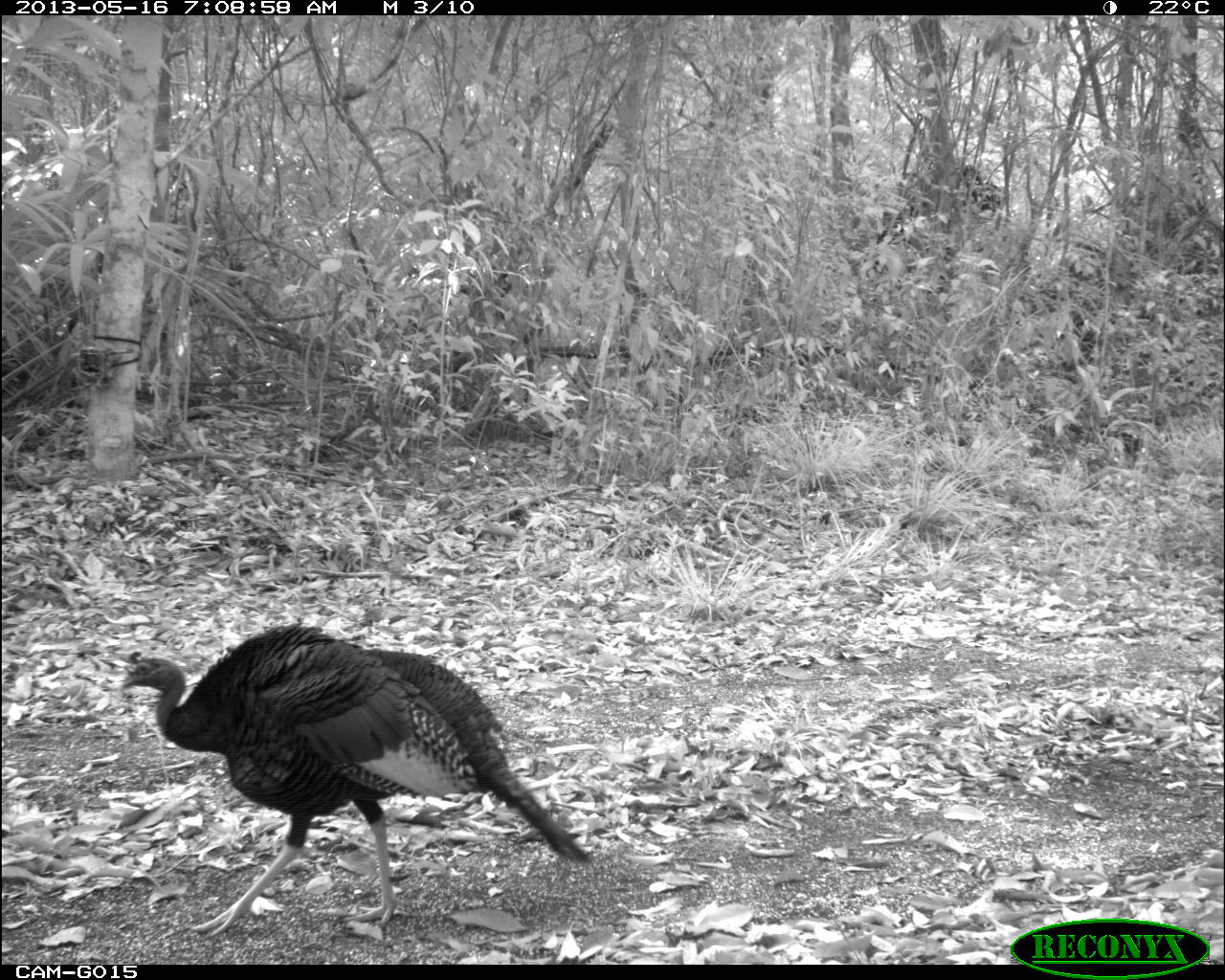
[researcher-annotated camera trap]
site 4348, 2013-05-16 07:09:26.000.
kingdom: Animalia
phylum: Chordata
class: Aves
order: Galliformes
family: Phasianidae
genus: Meleagris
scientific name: Meleagris ocellata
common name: ocellated turkey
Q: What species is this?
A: Meleagris ocellata (ocellated turkey).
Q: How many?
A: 1.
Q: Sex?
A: Male.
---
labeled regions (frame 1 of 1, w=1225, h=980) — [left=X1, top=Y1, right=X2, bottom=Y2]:
meleagris ocellata: [left=113, top=621, right=598, bottom=936]